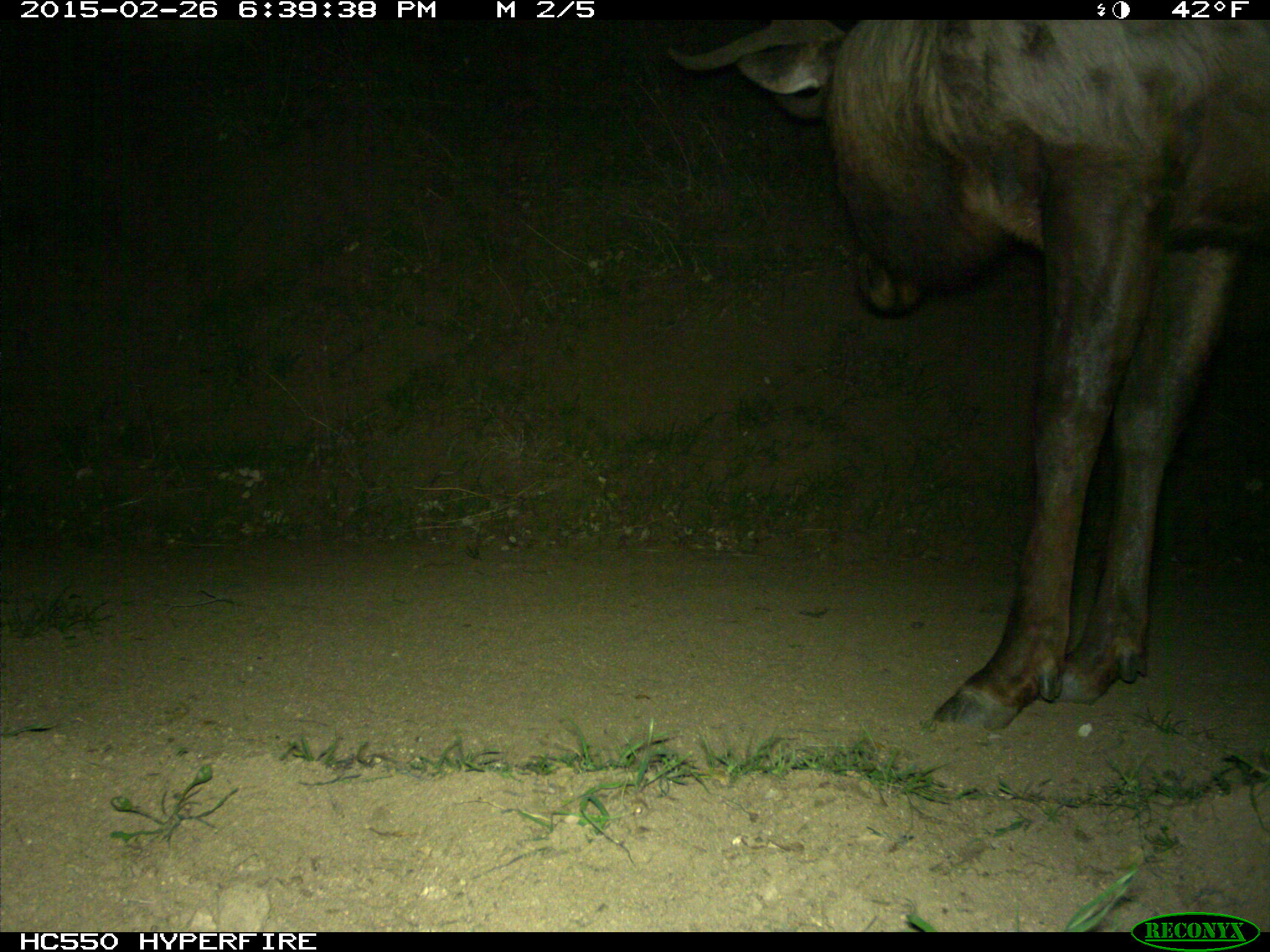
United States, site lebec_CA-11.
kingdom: Animalia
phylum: Chordata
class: Mammalia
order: Artiodactyla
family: Cervidae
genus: Cervus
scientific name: Cervus canadensis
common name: elk